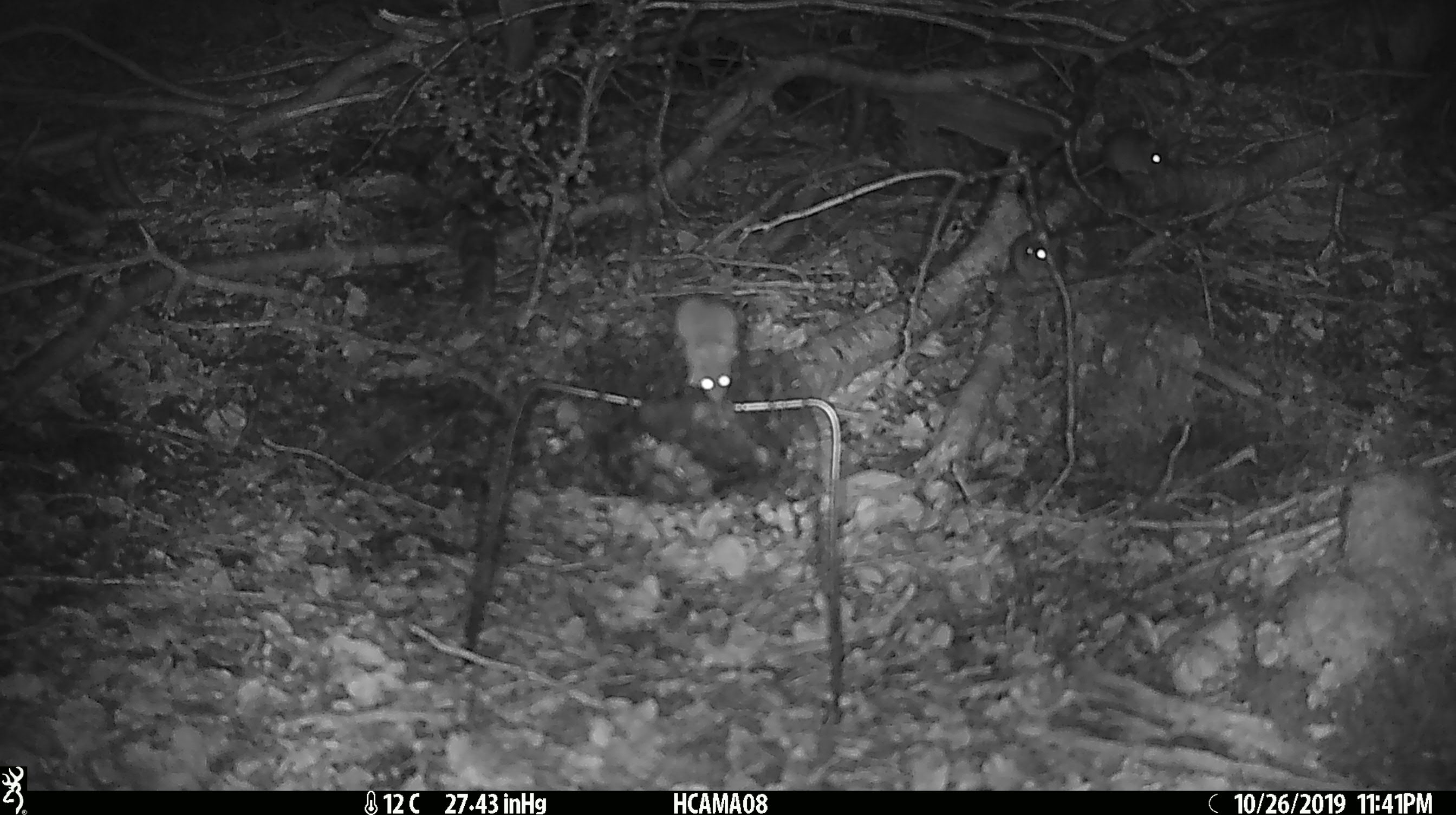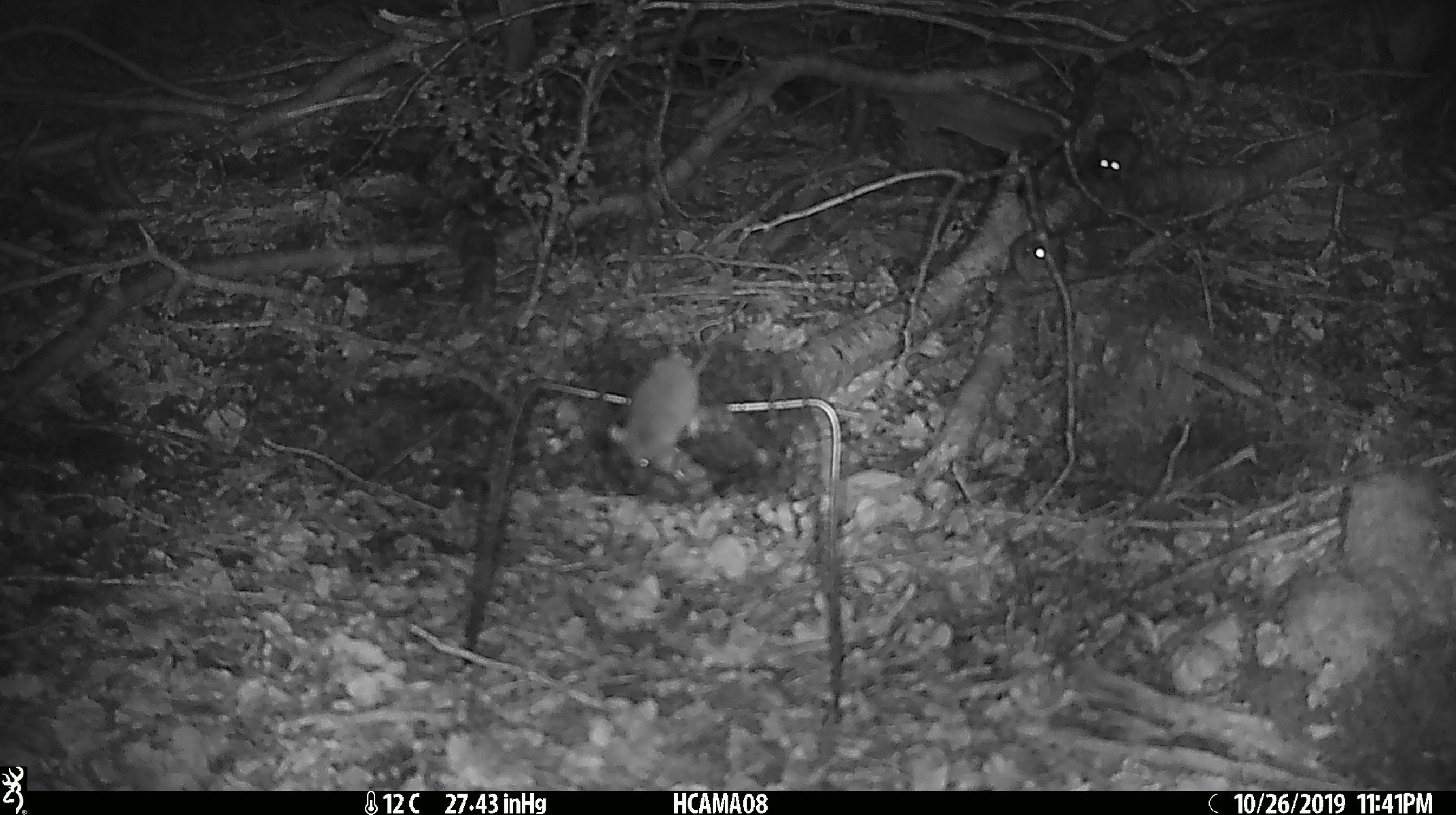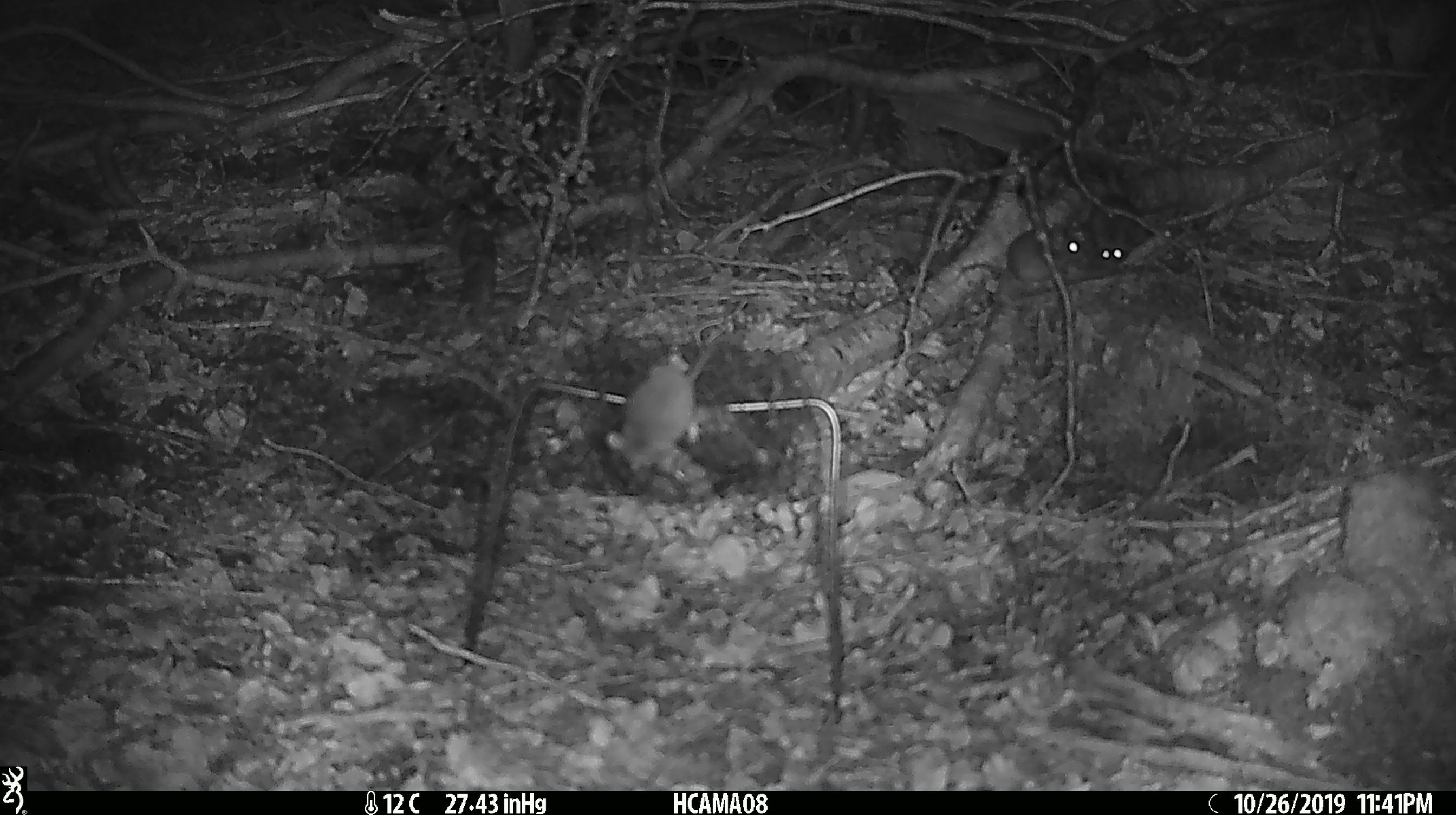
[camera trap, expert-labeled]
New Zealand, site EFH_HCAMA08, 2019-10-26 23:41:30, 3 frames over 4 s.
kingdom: Animalia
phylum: Chordata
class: Mammalia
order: Rodentia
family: Muridae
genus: Mus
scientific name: Mus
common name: mouse